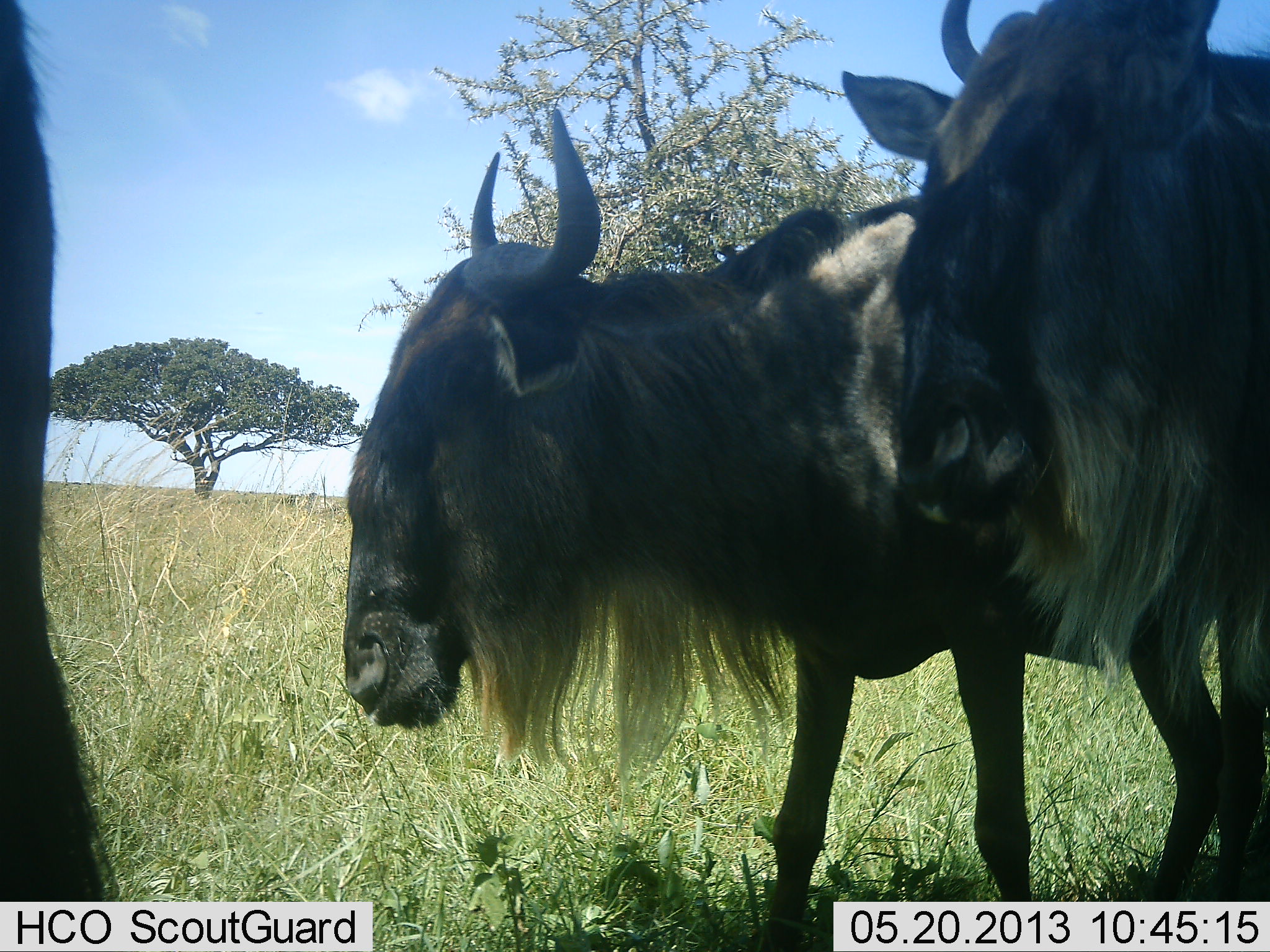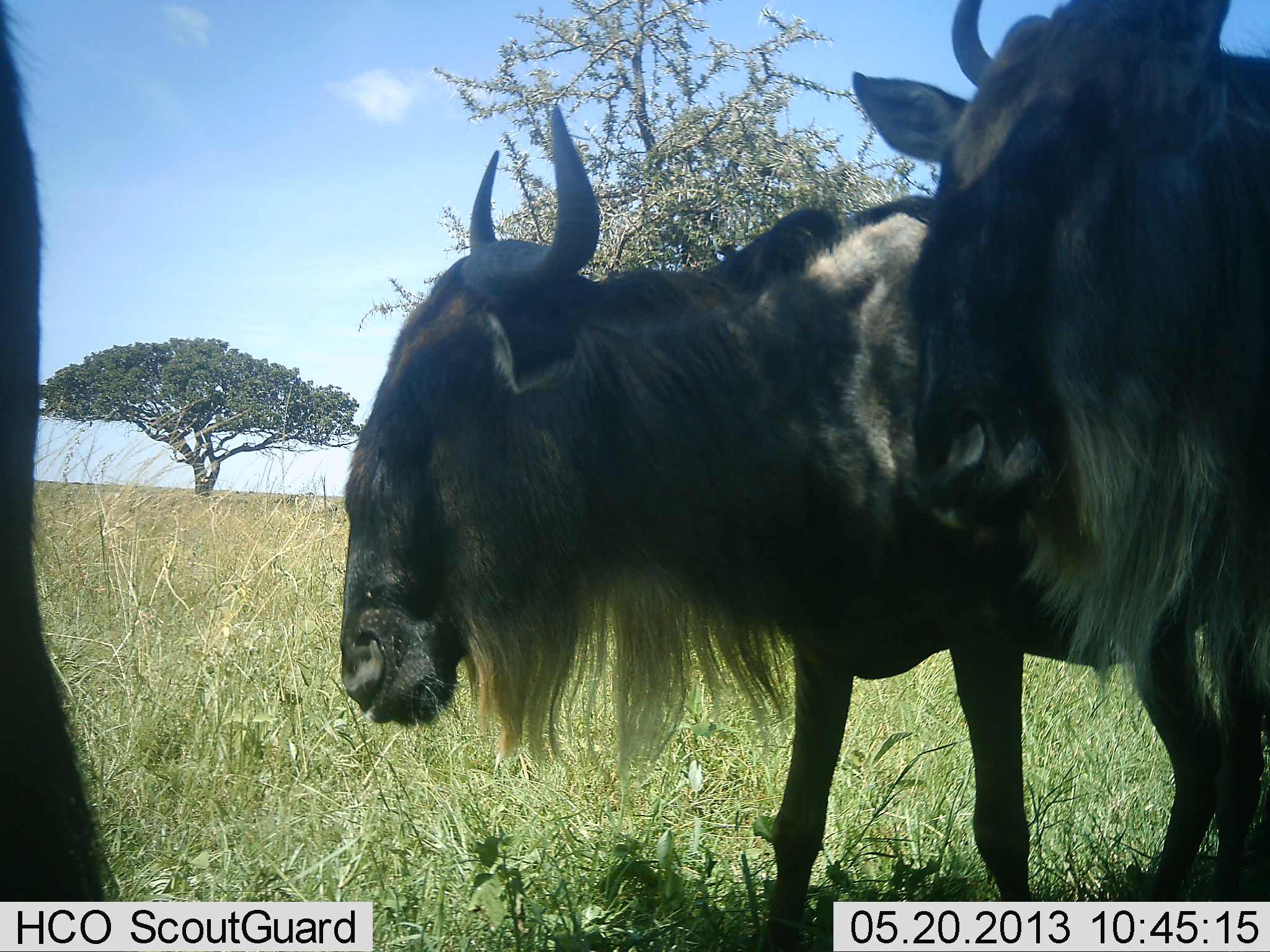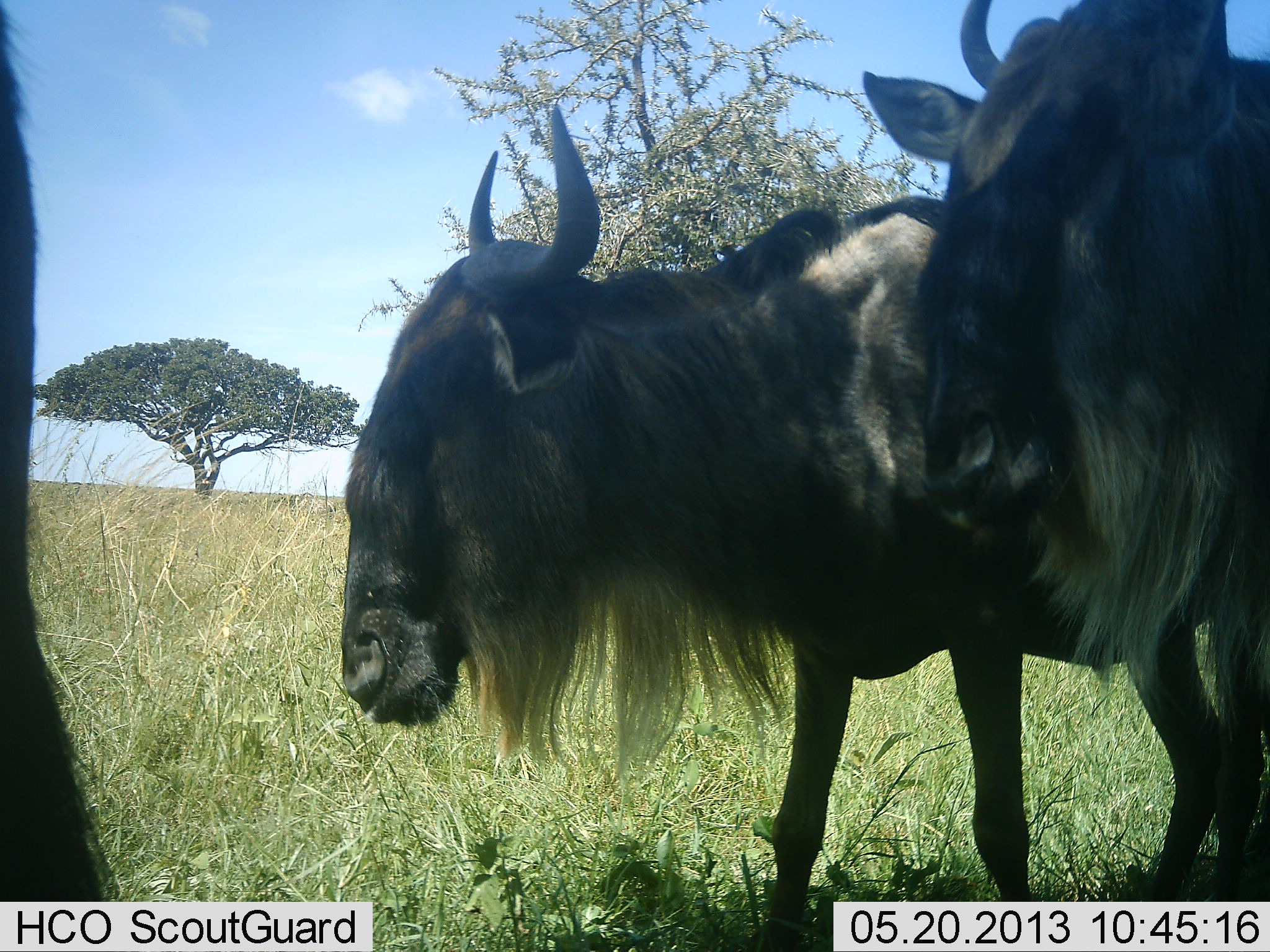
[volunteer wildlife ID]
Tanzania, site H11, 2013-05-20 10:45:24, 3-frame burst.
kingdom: Animalia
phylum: Chordata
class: Mammalia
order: Artiodactyla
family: Bovidae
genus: Connochaetes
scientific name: Connochaetes taurinus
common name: blue wildebeest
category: wildebeest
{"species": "wildebeest (blue wildebeest) (Connochaetes taurinus)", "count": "3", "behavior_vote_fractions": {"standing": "83%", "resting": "0%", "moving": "14%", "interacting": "0%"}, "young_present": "0%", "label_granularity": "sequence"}